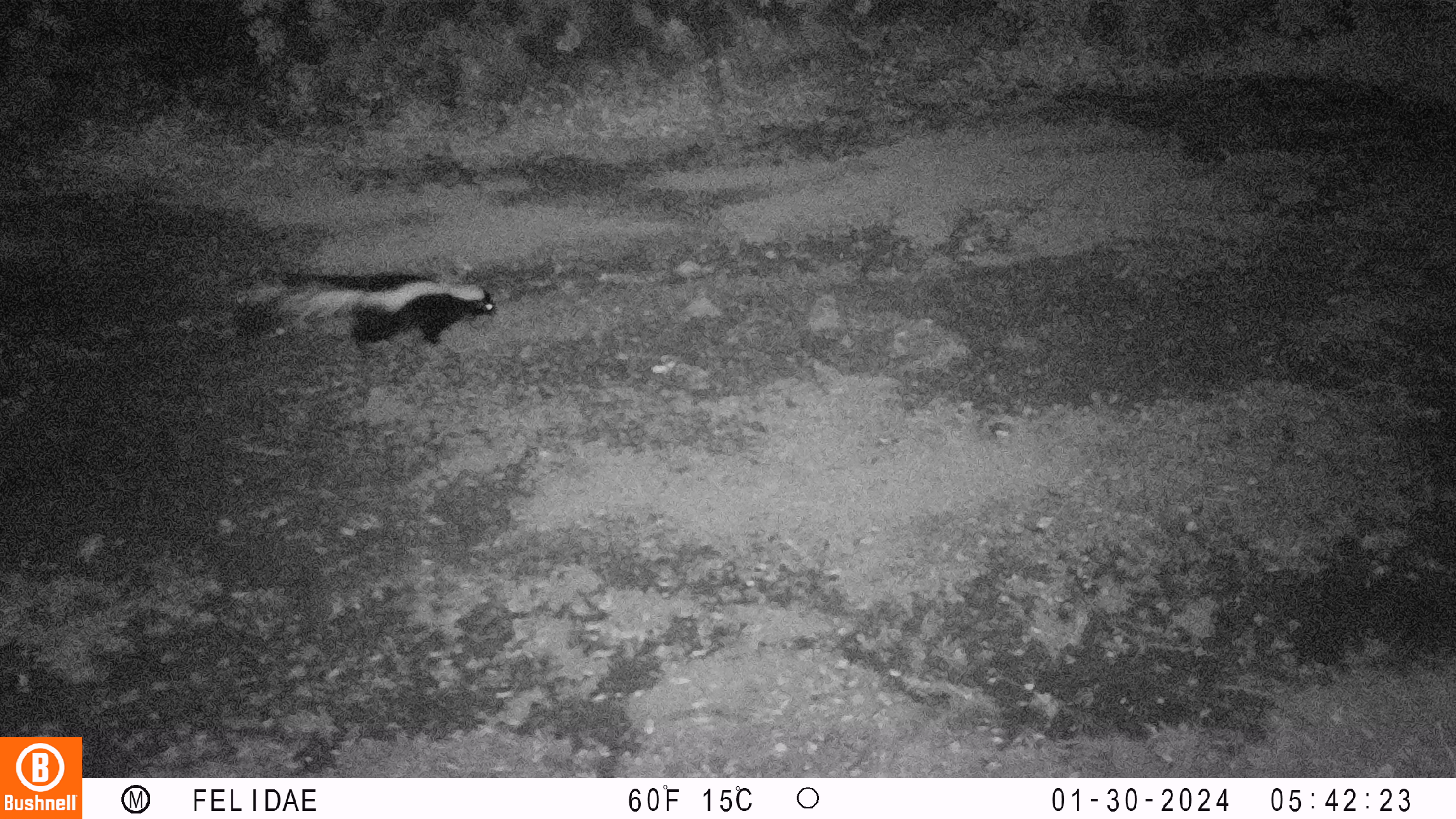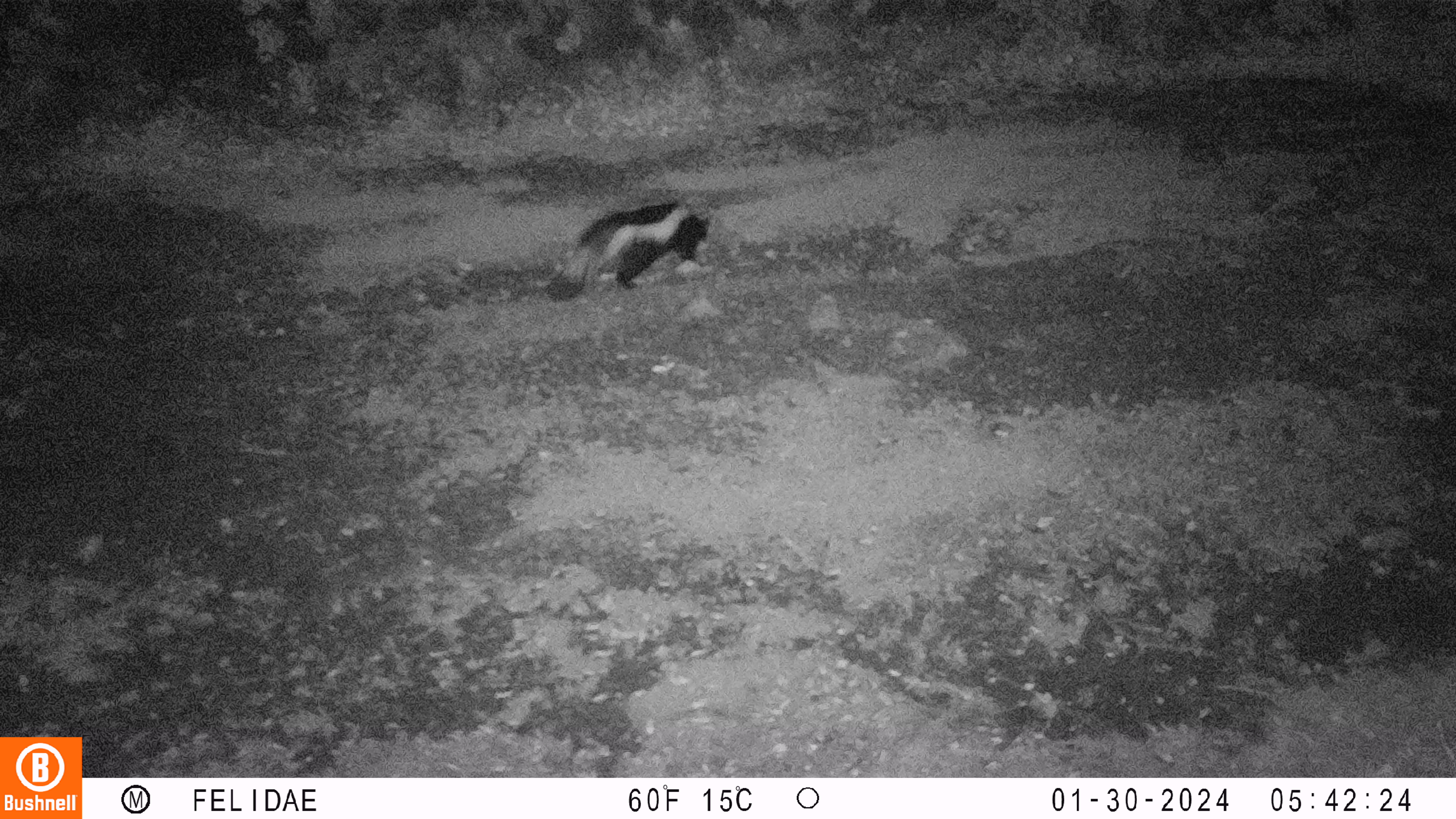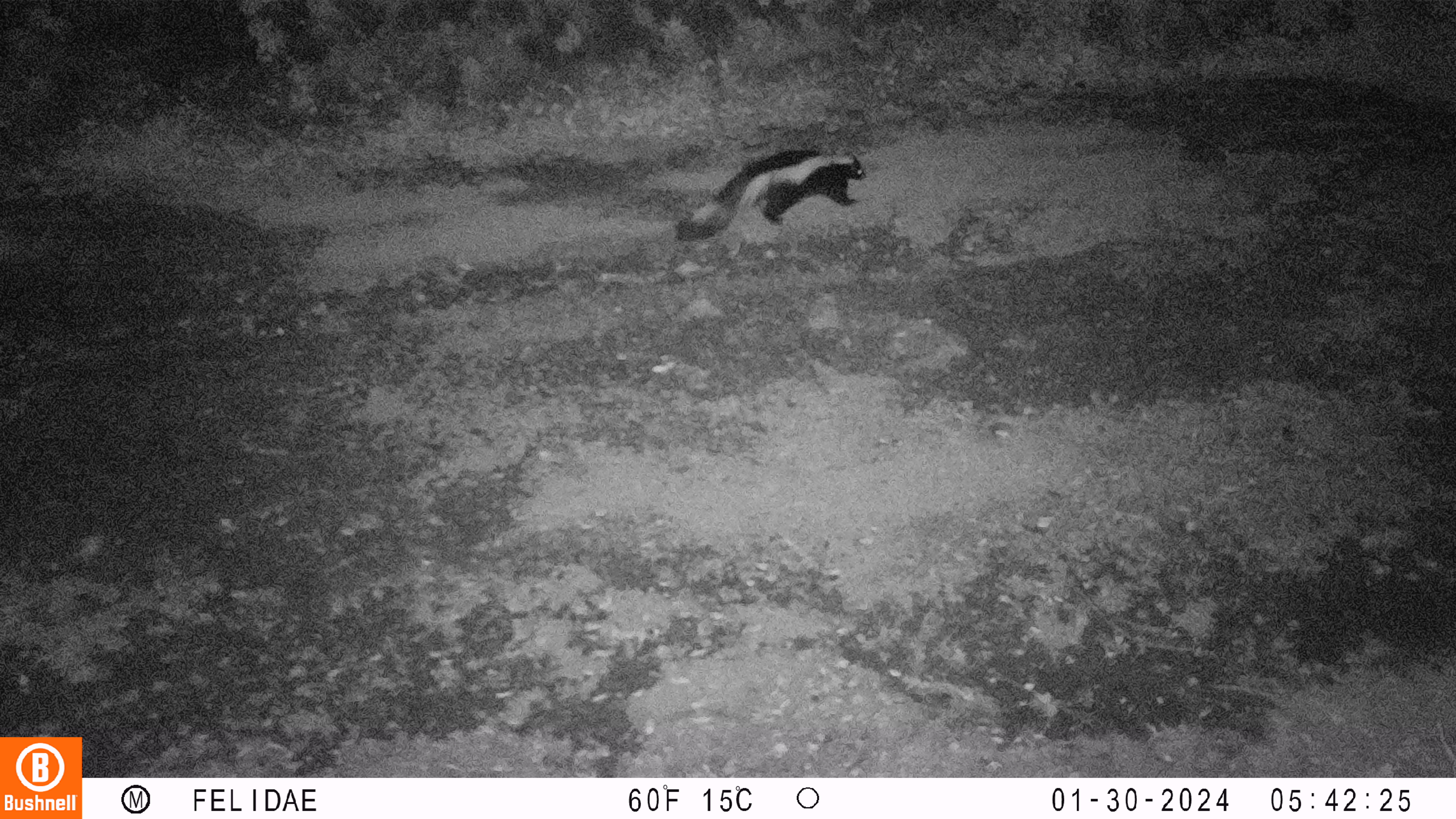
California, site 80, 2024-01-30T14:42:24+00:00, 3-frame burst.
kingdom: Animalia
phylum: Chordata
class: Mammalia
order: Carnivora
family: Mephitidae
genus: Mephitis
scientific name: Mephitis mephitis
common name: striped skunk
Striped skunk (Mephitis mephitis).